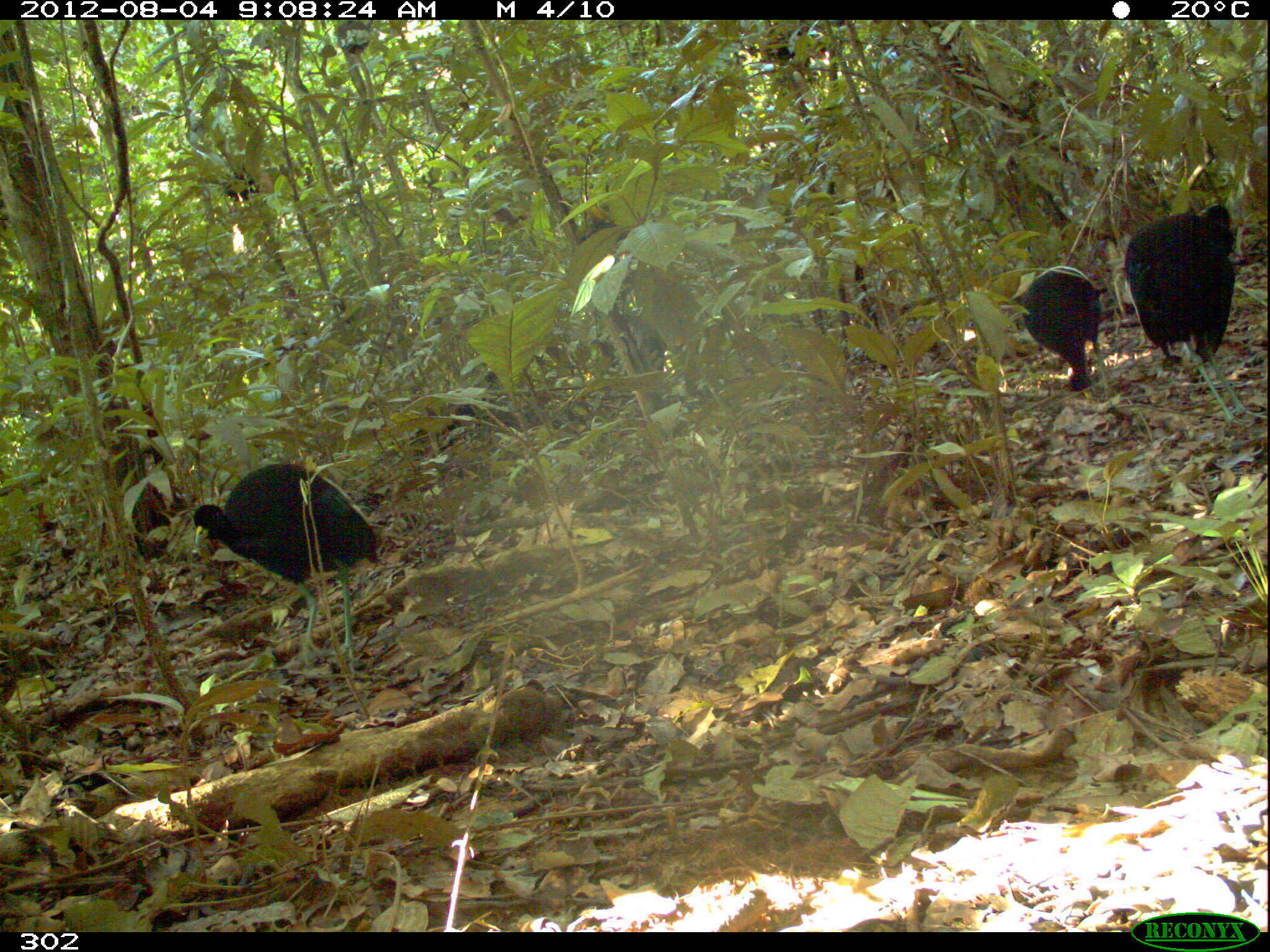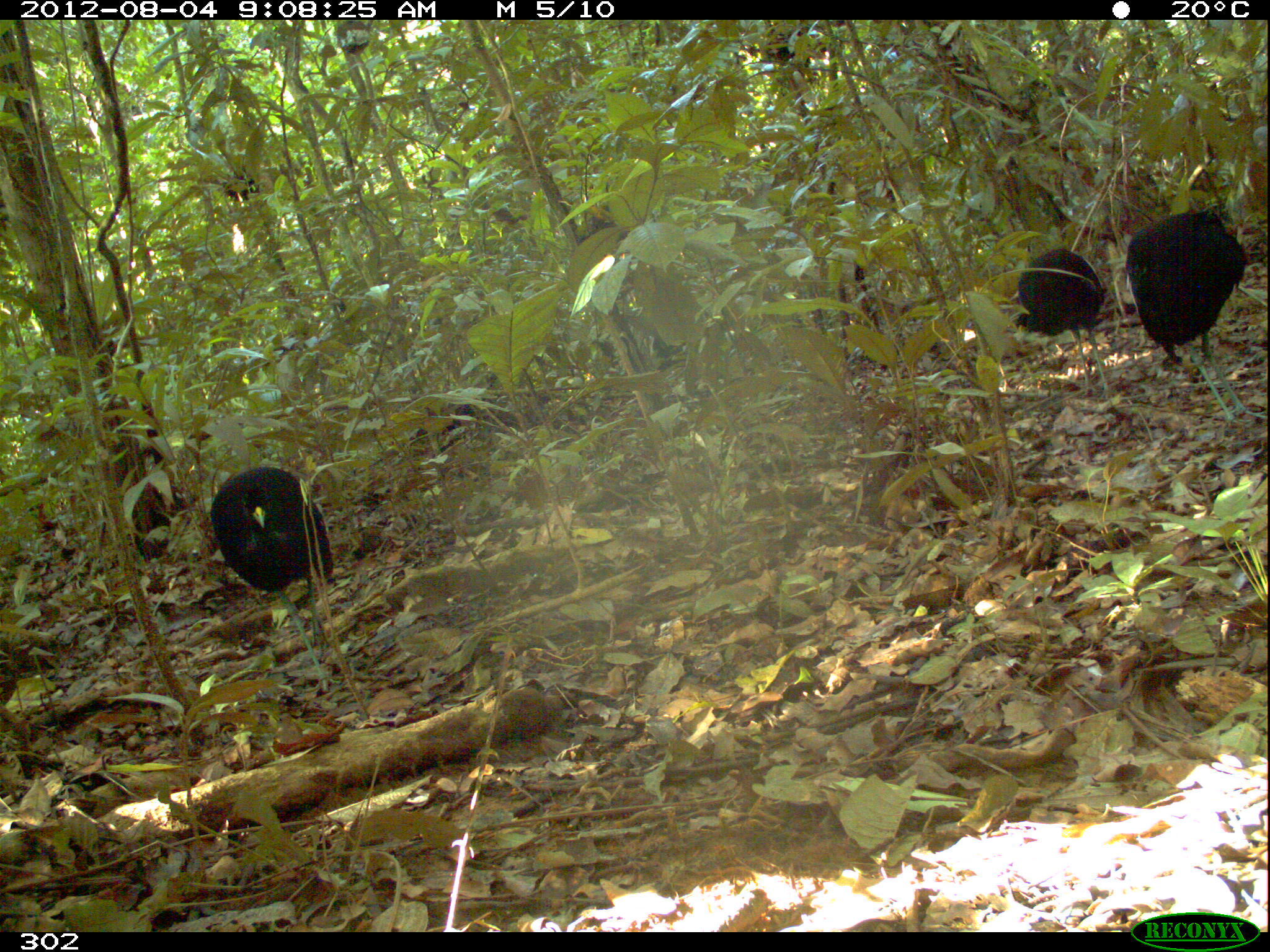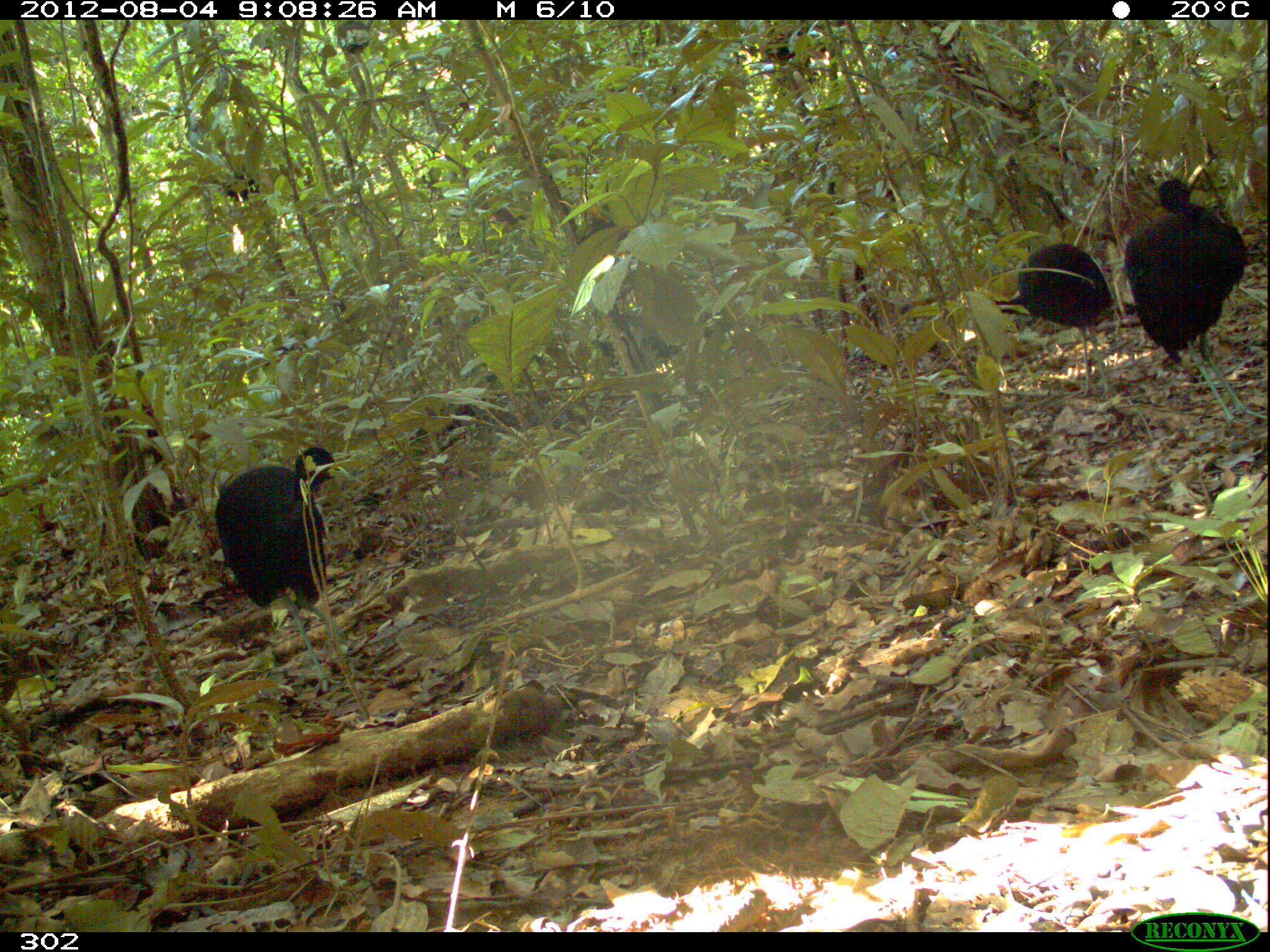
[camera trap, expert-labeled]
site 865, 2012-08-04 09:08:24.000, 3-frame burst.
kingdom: Animalia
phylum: Chordata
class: Aves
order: Gruiformes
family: Psophiidae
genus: Psophia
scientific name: Psophia leucoptera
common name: pale-winged trumpeter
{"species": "Psophia leucoptera (pale-winged trumpeter)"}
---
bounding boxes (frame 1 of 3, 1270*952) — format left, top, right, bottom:
psophia leucoptera: 191, 460, 377, 673; 1122, 203, 1267, 429; 1018, 265, 1114, 400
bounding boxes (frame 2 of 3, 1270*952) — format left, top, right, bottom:
psophia leucoptera: 1123, 206, 1267, 427; 208, 465, 341, 696; 1013, 246, 1115, 401